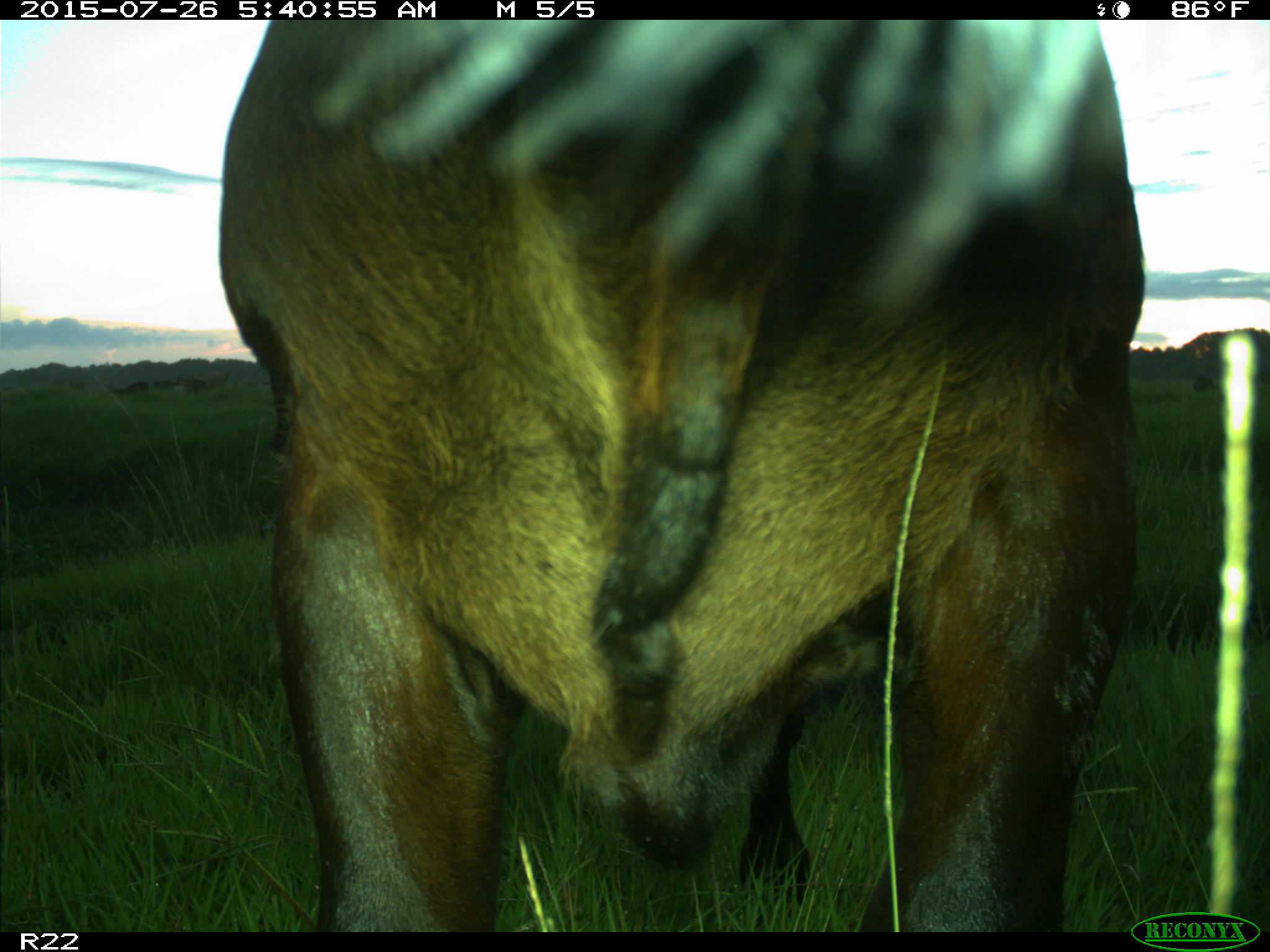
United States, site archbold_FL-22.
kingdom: Animalia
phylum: Chordata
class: Mammalia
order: Artiodactyla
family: Bovidae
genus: Bos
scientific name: Bos taurus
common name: domestic cow